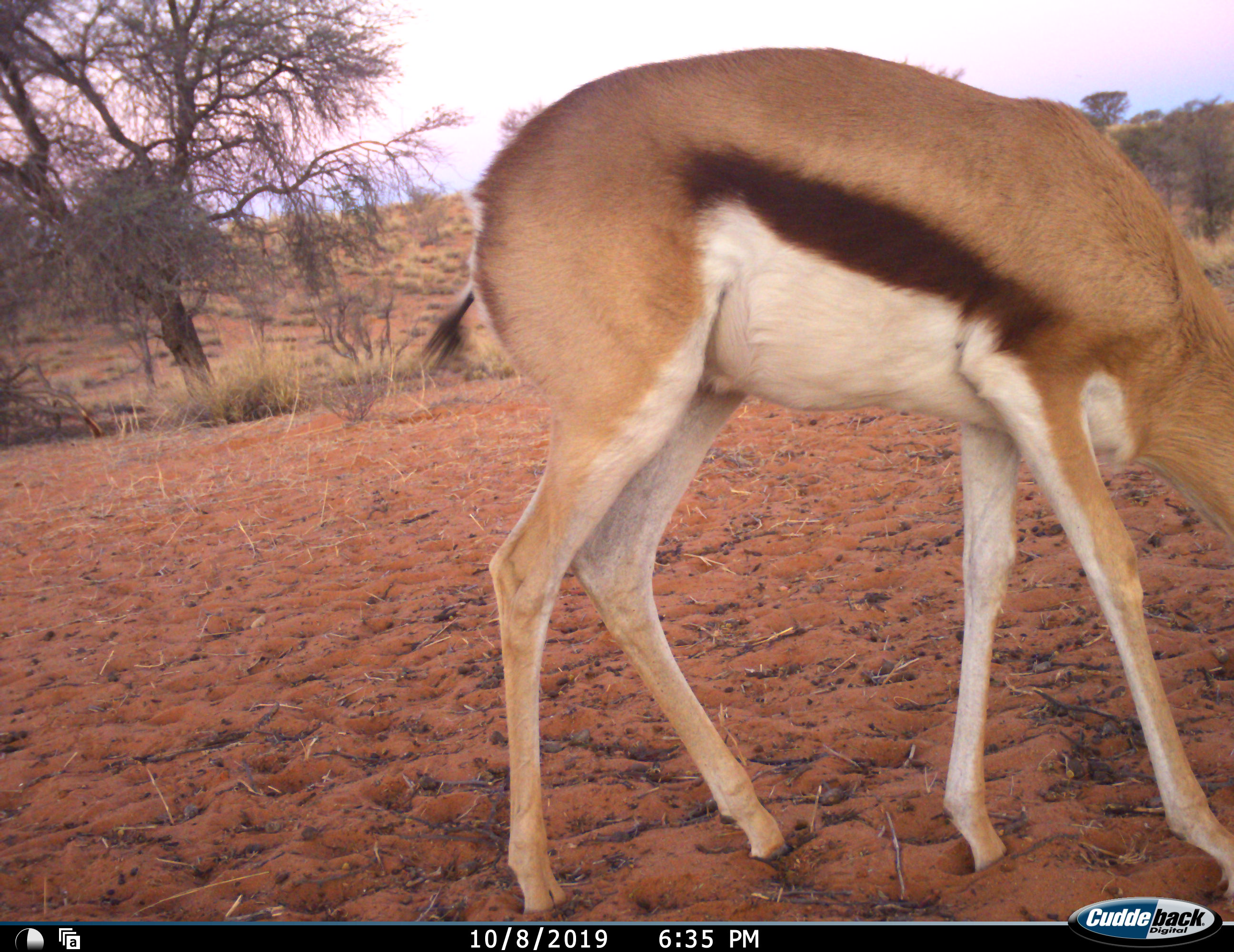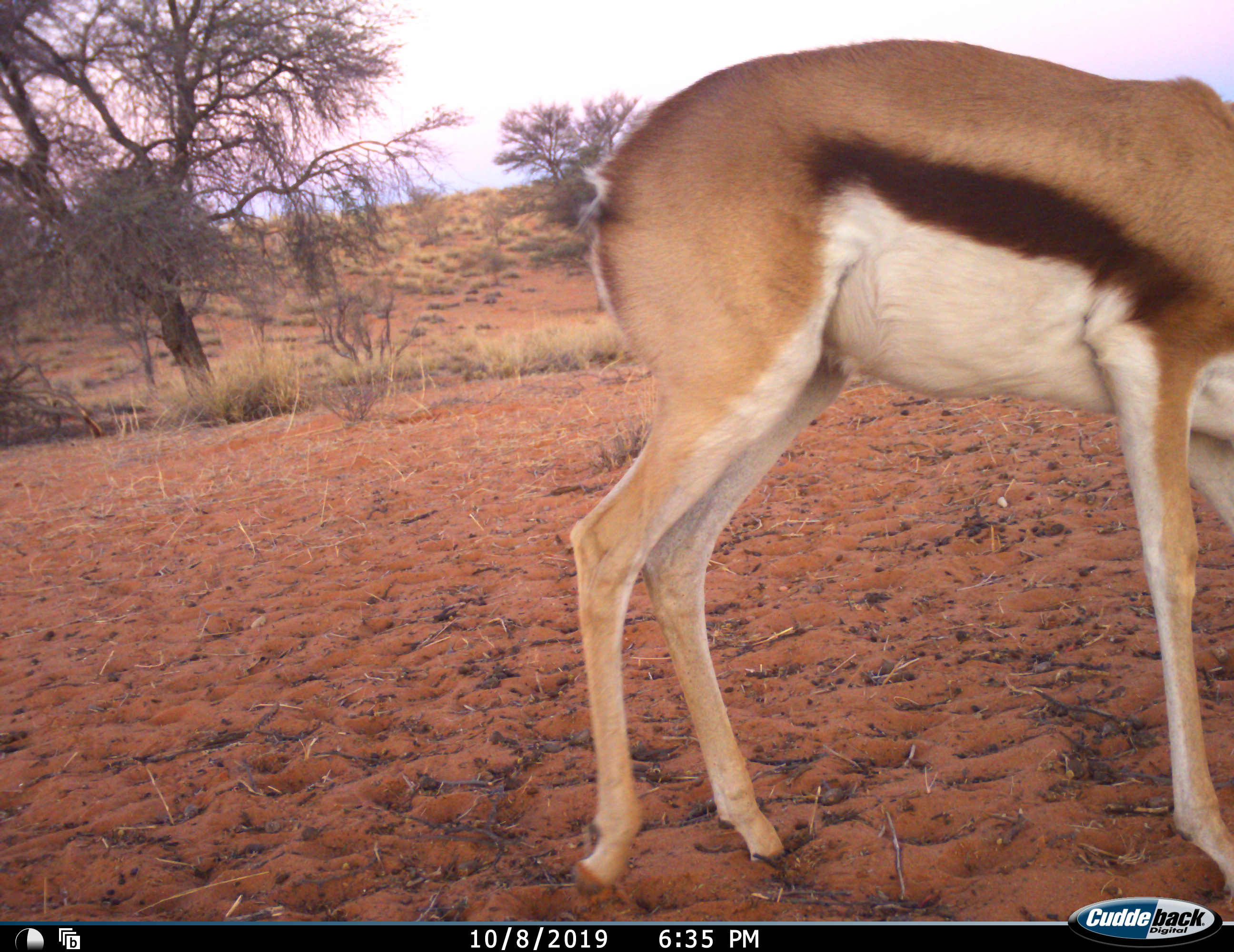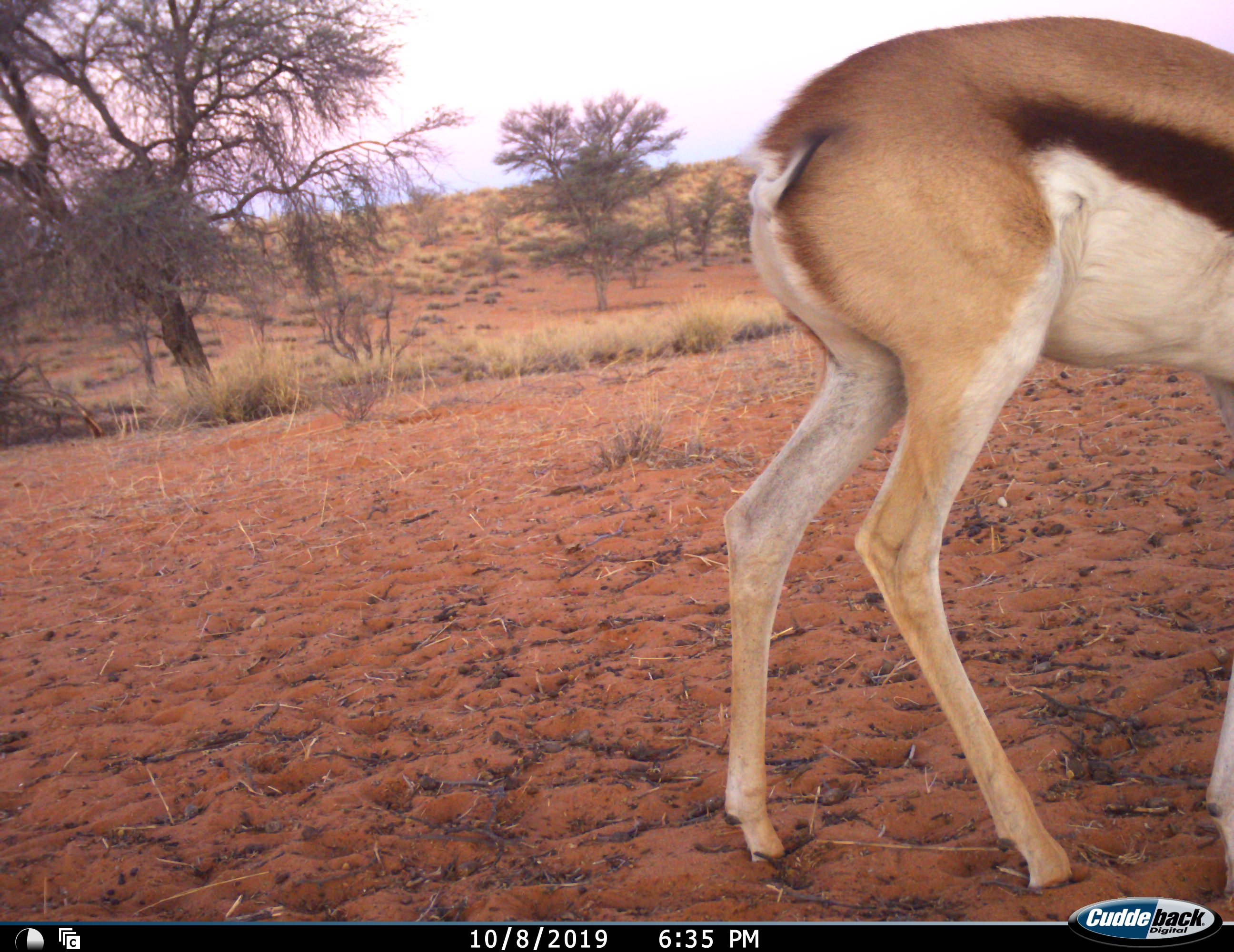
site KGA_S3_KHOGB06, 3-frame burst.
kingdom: Animalia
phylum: Chordata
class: Mammalia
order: Artiodactyla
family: Bovidae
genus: Antidorcas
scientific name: Antidorcas marsupialis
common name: springbok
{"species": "springbok (Antidorcas marsupialis)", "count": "1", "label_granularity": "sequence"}